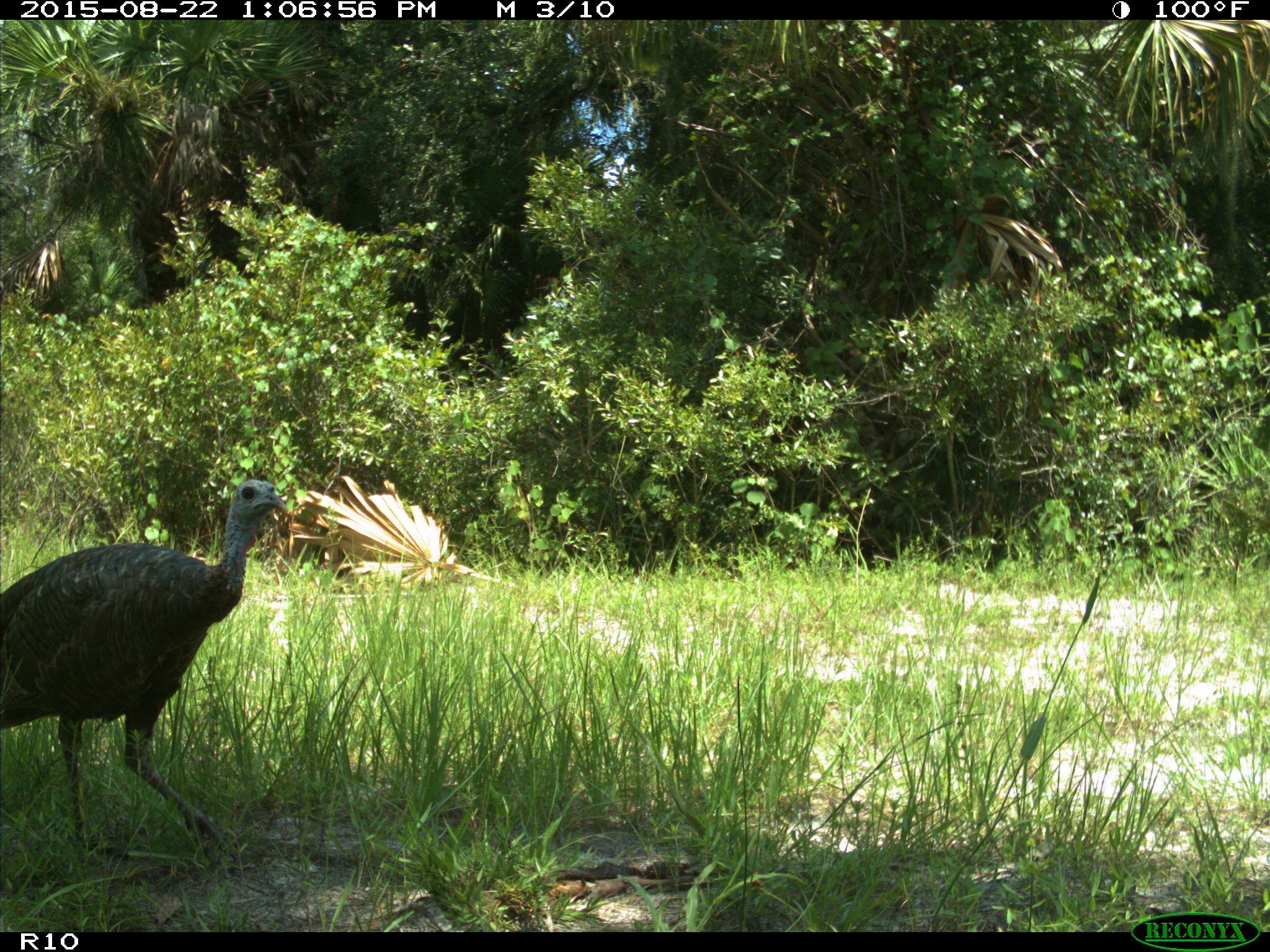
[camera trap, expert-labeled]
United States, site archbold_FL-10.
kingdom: Animalia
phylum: Chordata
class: Aves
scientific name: Aves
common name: birds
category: unidentified bird